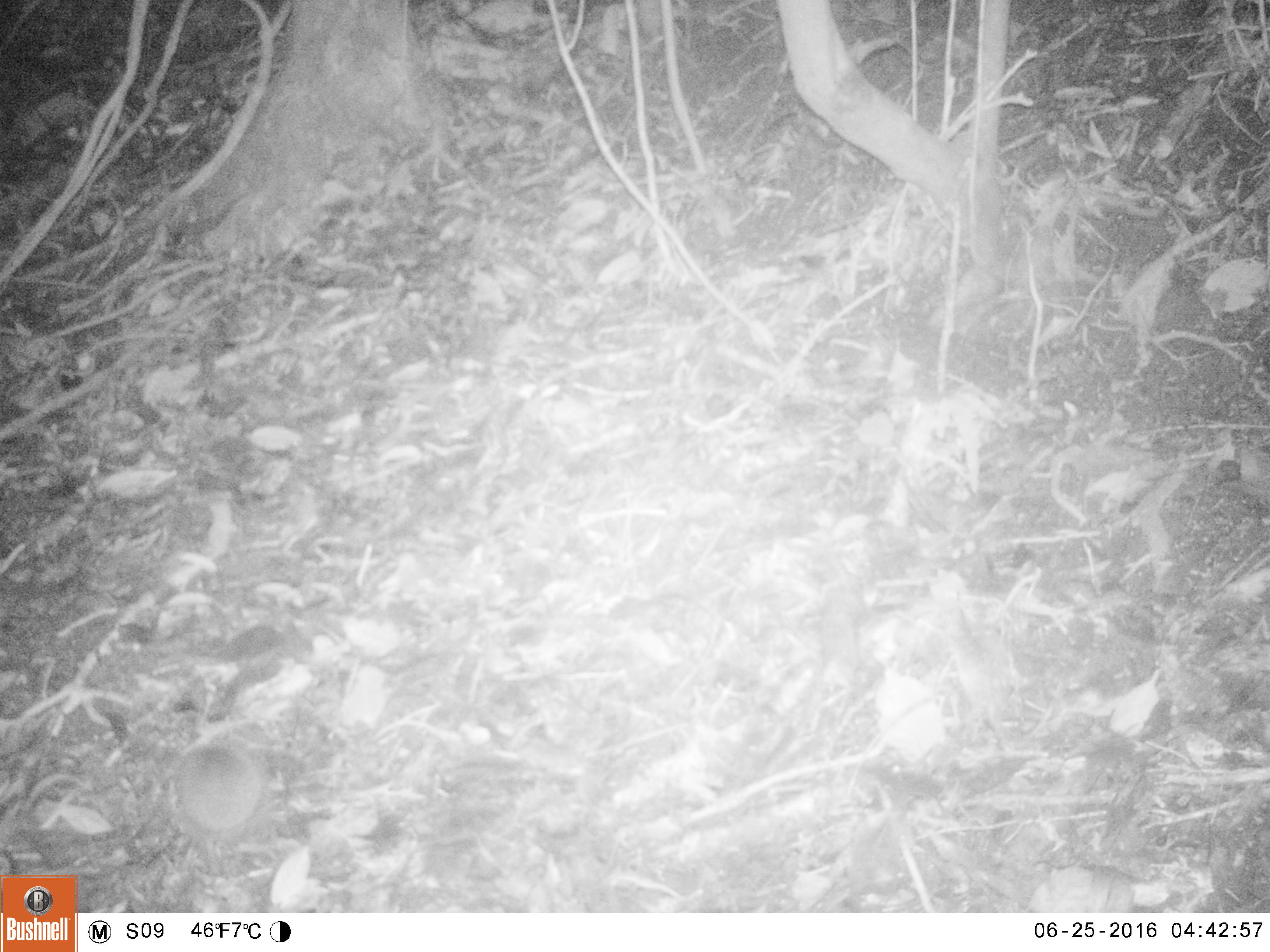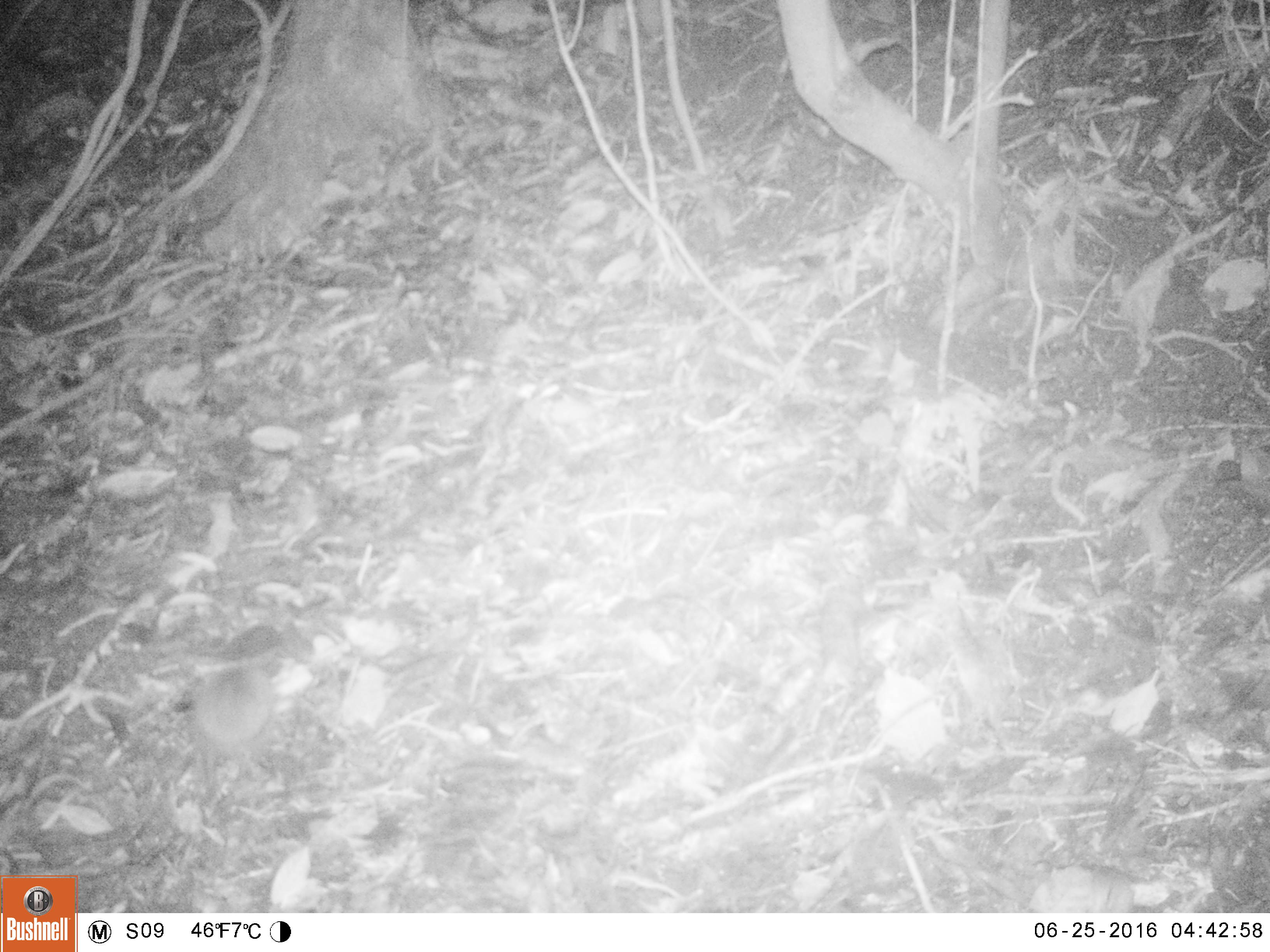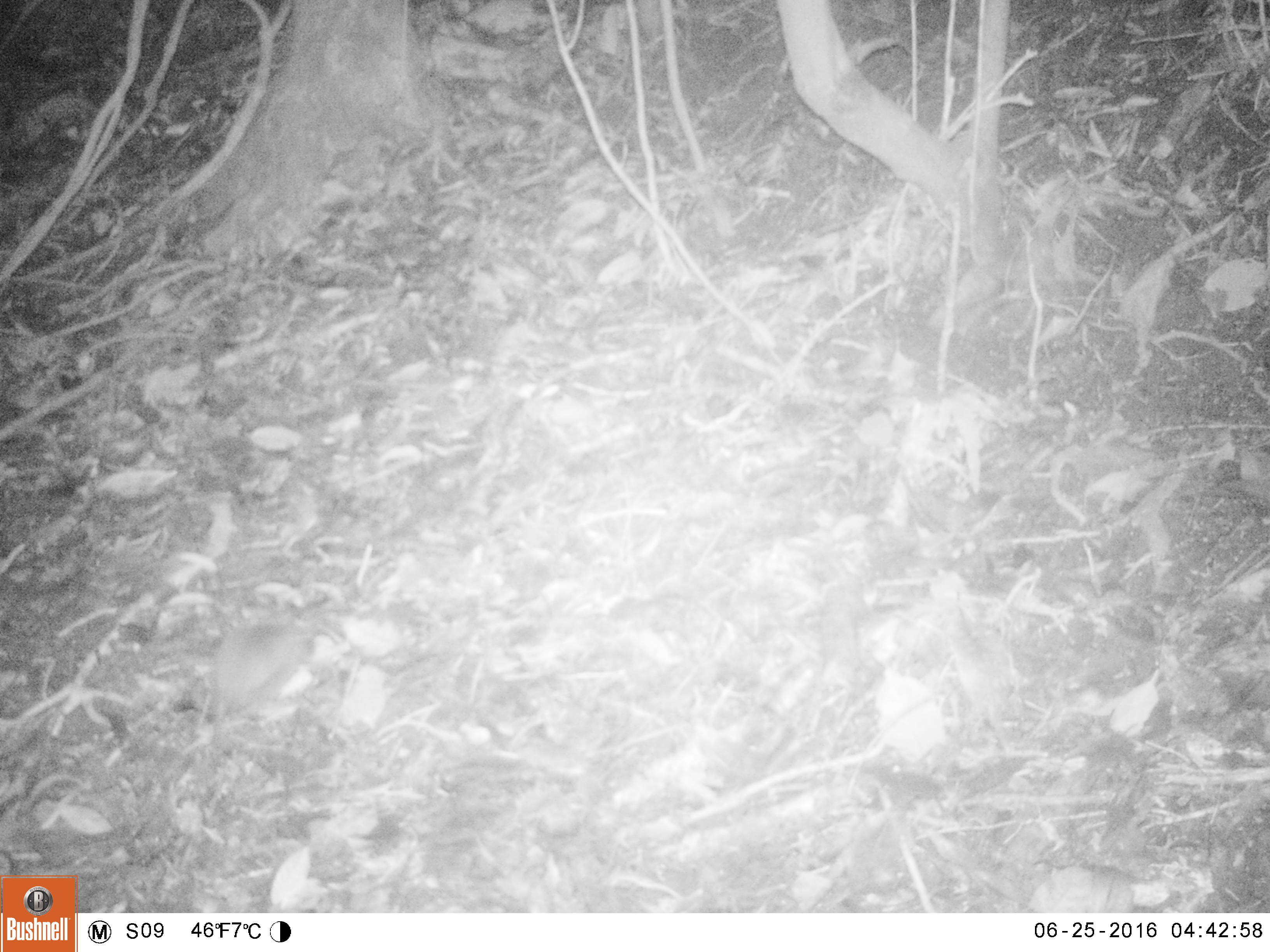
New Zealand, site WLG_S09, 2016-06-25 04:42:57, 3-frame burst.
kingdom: Animalia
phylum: Chordata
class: Mammalia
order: Eulipotyphla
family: Erinaceidae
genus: Erinaceus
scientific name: Erinaceus europaeus europaeus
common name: european hedgehog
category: hedgehog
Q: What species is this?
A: Hedgehog (european hedgehog) (Erinaceus europaeus europaeus).